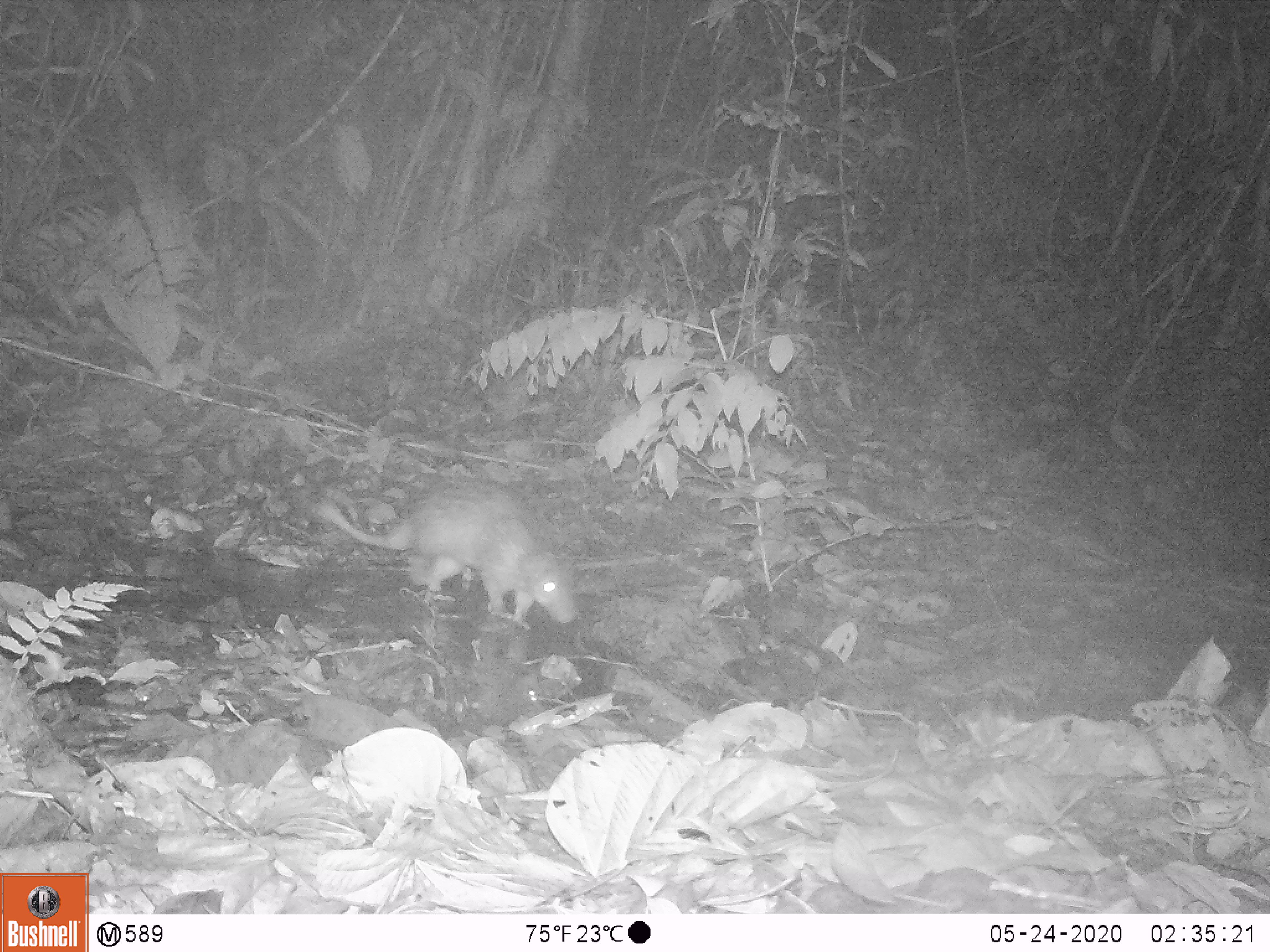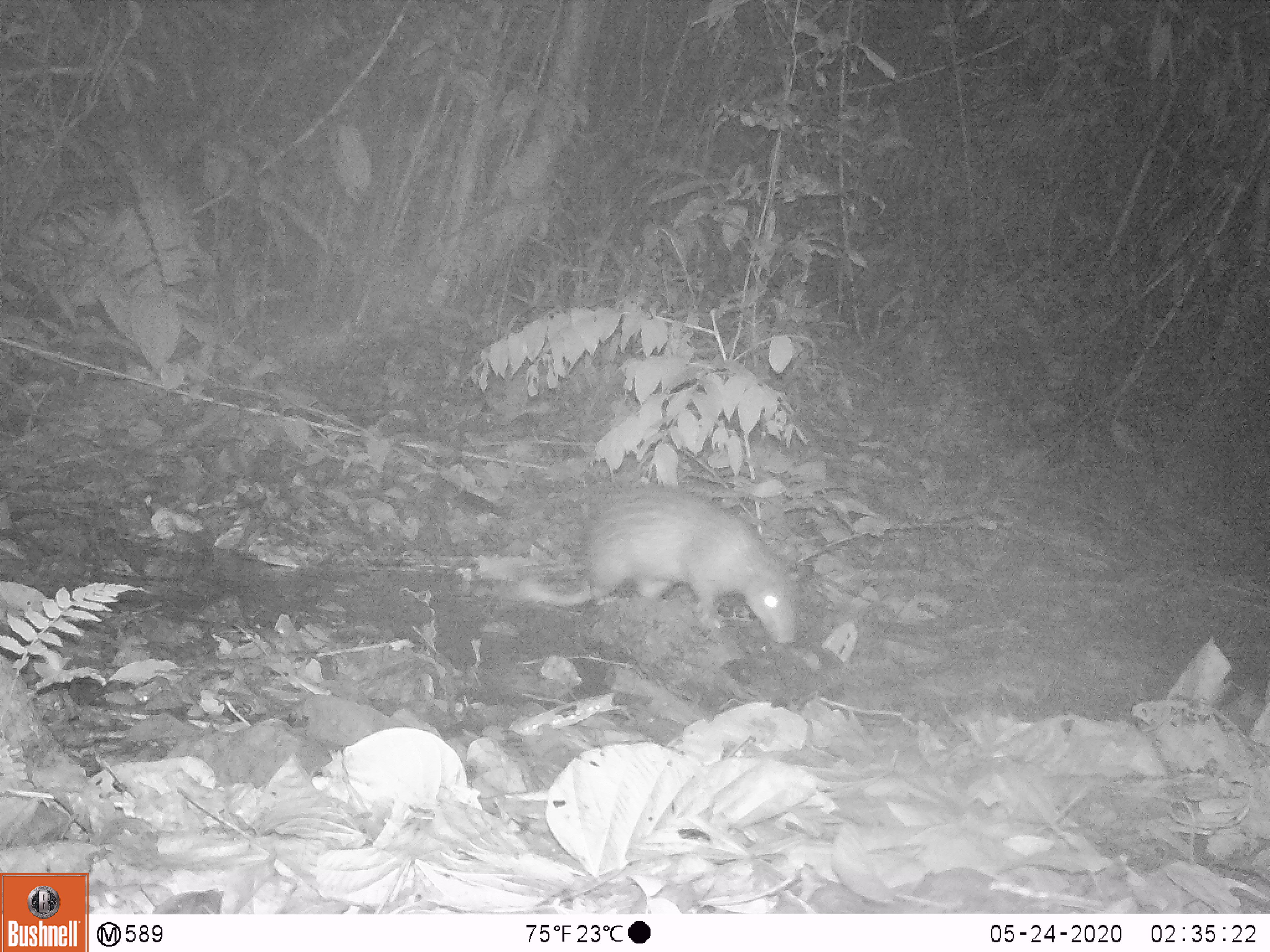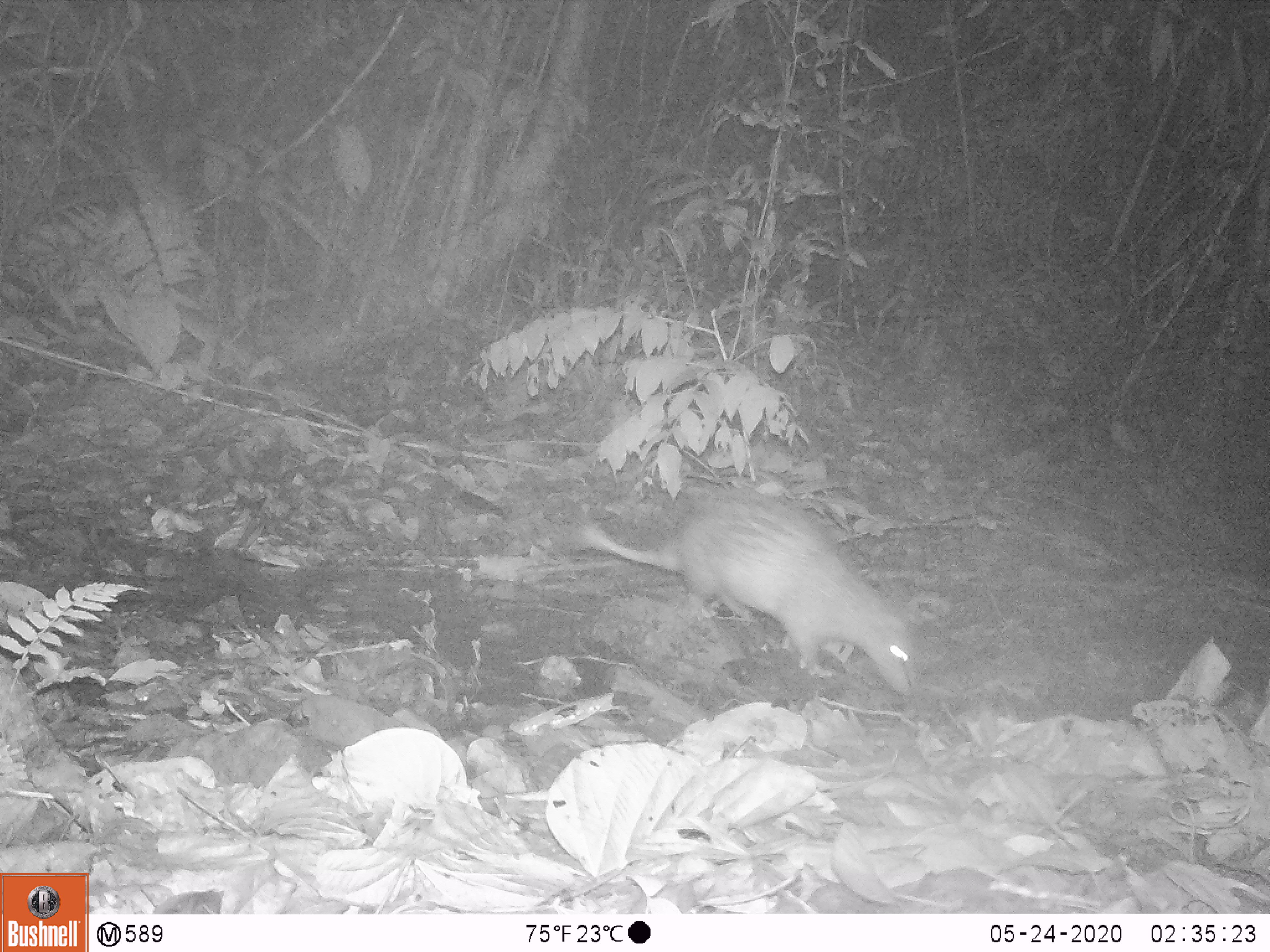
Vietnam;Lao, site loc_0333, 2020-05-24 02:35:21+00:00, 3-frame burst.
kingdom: Animalia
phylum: Chordata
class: Mammalia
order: Rodentia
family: Hystricidae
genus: Atherurus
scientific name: Atherurus macrourus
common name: asiatic brush-tailed porcupine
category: asiatic brush tailed porcupine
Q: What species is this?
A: Asiatic brush tailed porcupine (asiatic brush-tailed porcupine) (Atherurus macrourus).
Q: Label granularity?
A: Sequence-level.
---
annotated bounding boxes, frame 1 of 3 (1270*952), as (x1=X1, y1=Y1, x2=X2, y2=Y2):
asiatic brush tailed porcupine: (x1=316, y1=480, x2=578, y2=625)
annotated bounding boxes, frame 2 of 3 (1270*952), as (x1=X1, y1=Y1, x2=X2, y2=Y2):
asiatic brush tailed porcupine: (x1=511, y1=483, x2=795, y2=643)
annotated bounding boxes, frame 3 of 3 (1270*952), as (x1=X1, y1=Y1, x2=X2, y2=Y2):
asiatic brush tailed porcupine: (x1=581, y1=490, x2=925, y2=700)